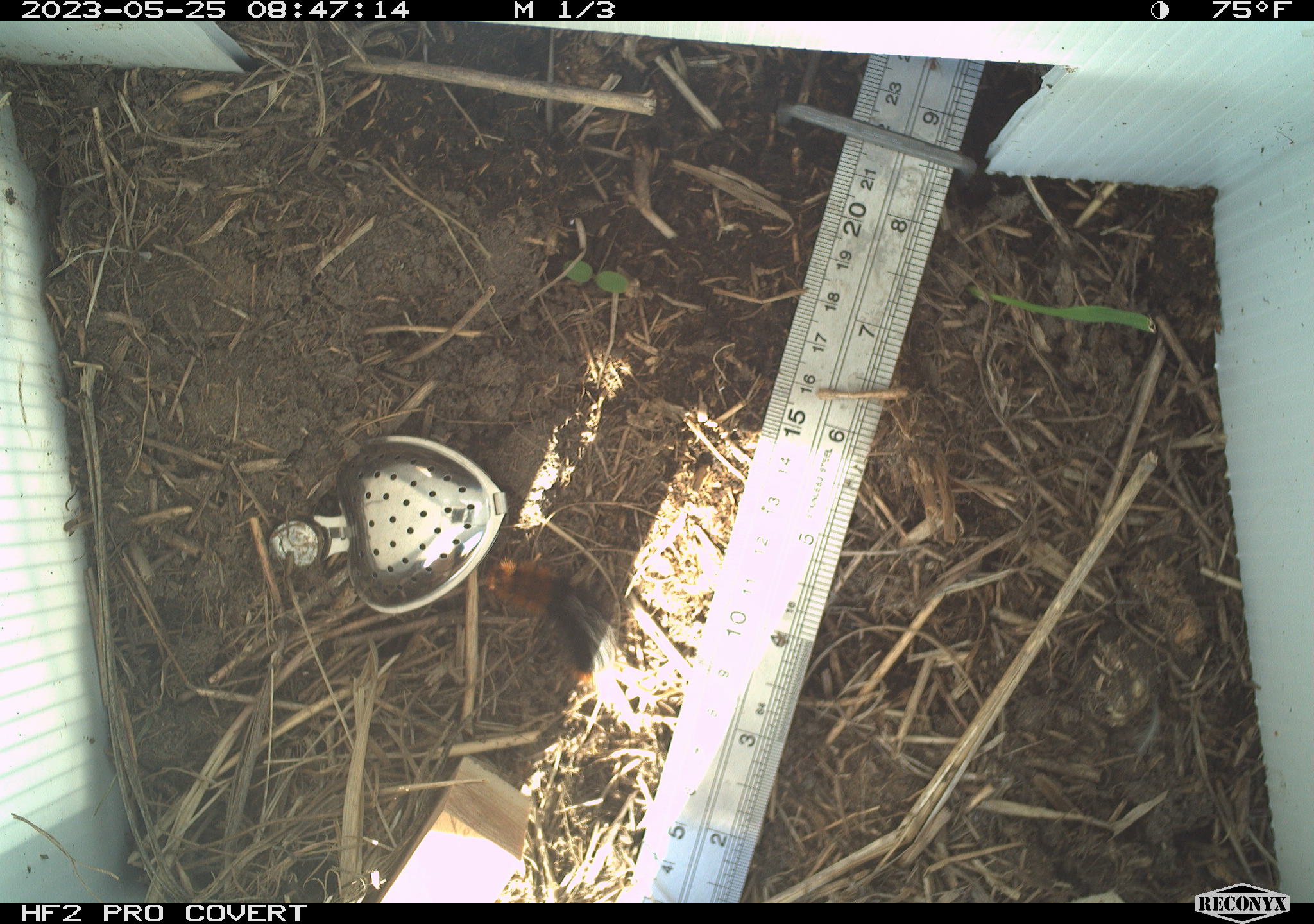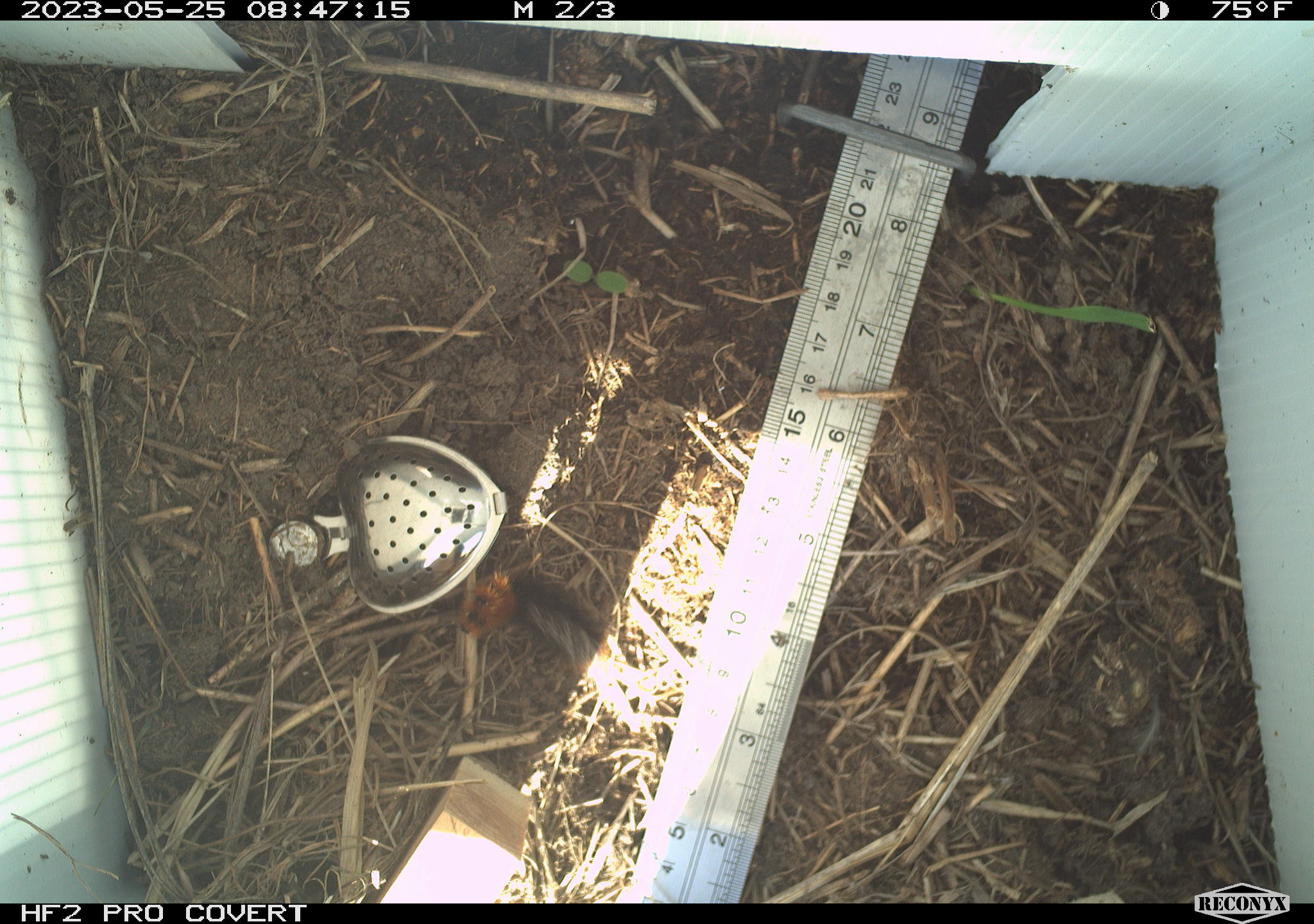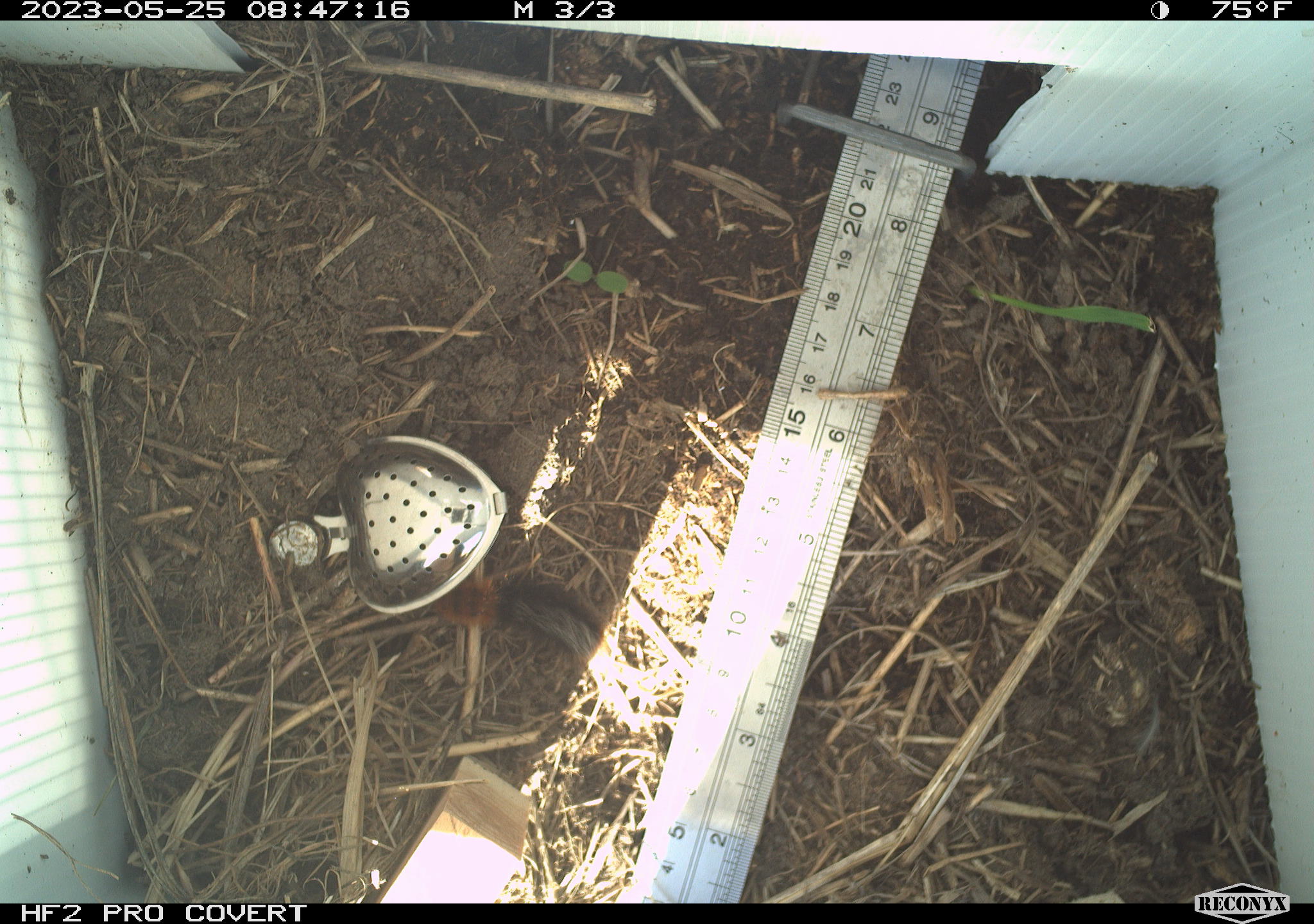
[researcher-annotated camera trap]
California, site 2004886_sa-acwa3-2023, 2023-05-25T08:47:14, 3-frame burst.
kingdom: Animalia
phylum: Arthropoda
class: Insecta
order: Lepidoptera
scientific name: Lepidoptera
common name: butterflies and moths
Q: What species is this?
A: Butterflies and moths (Lepidoptera).